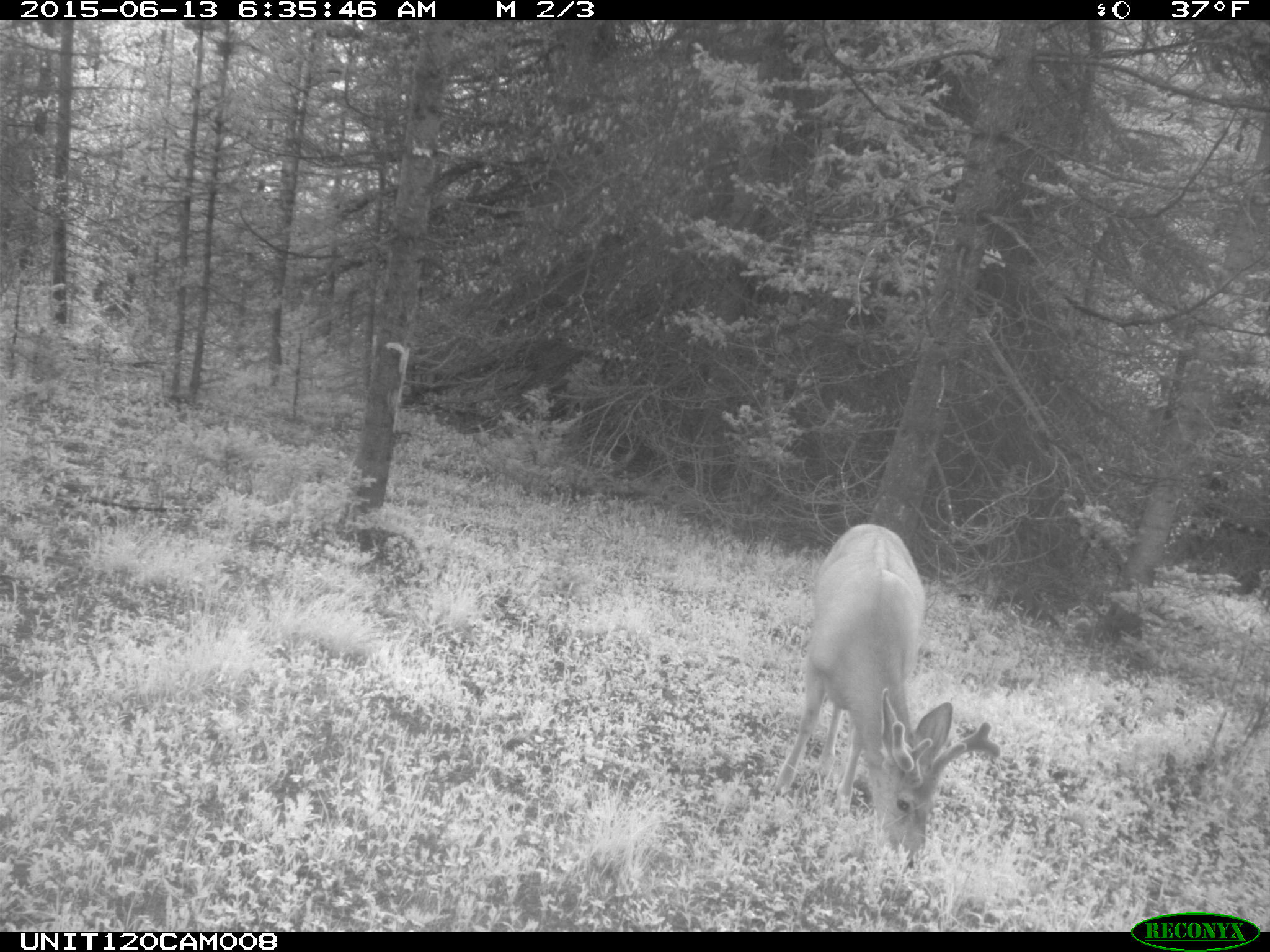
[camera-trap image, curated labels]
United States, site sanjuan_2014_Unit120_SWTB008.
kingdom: Animalia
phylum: Chordata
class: Mammalia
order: Artiodactyla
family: Cervidae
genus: Odocoileus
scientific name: Odocoileus hemionus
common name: mule deer